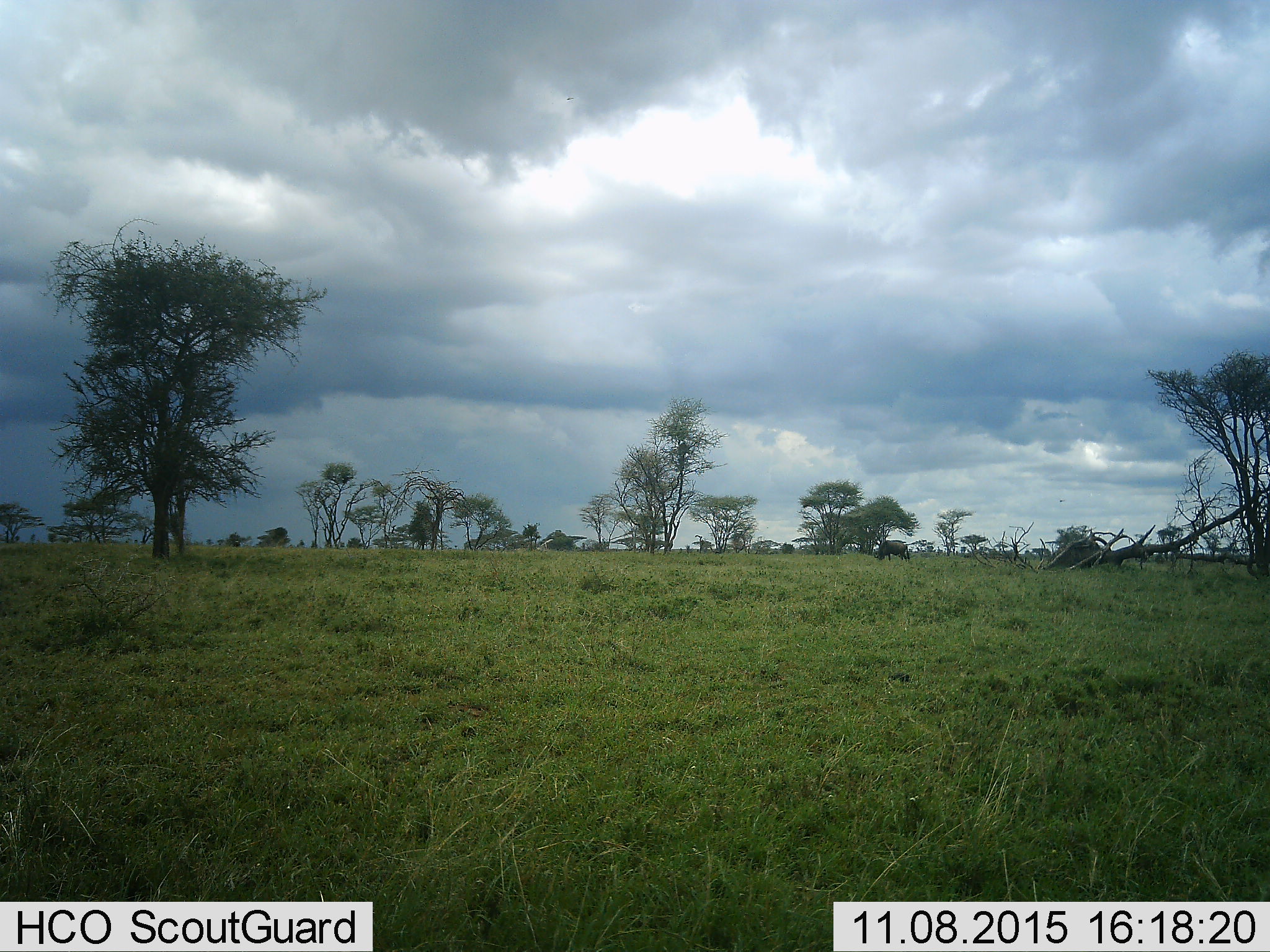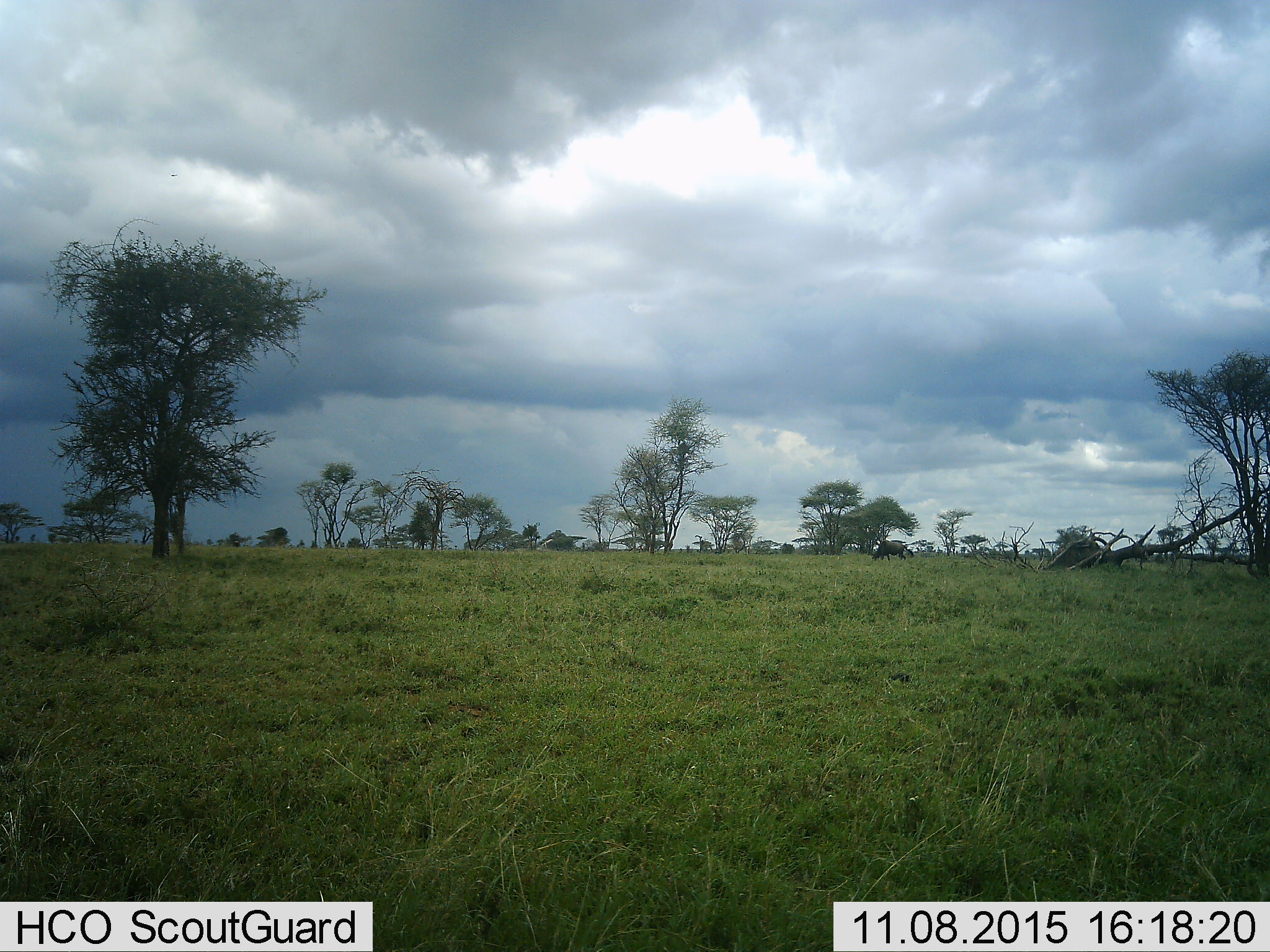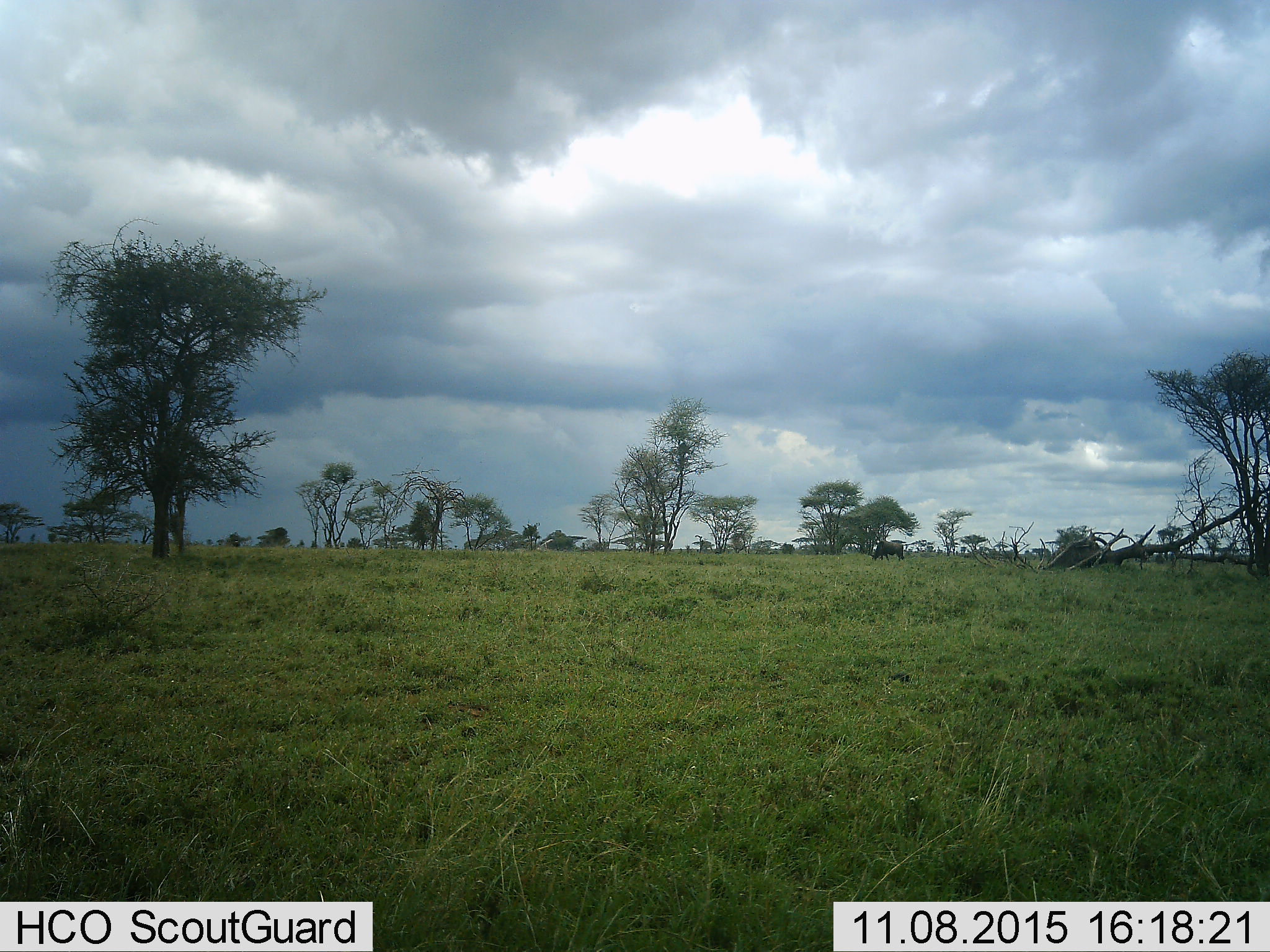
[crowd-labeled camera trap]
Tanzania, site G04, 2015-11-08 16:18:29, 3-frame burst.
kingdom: Animalia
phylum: Chordata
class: Mammalia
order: Artiodactyla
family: Bovidae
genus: Connochaetes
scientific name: Connochaetes taurinus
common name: blue wildebeest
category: wildebeest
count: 1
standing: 38%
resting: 0%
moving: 15%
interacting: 0%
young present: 0%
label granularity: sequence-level